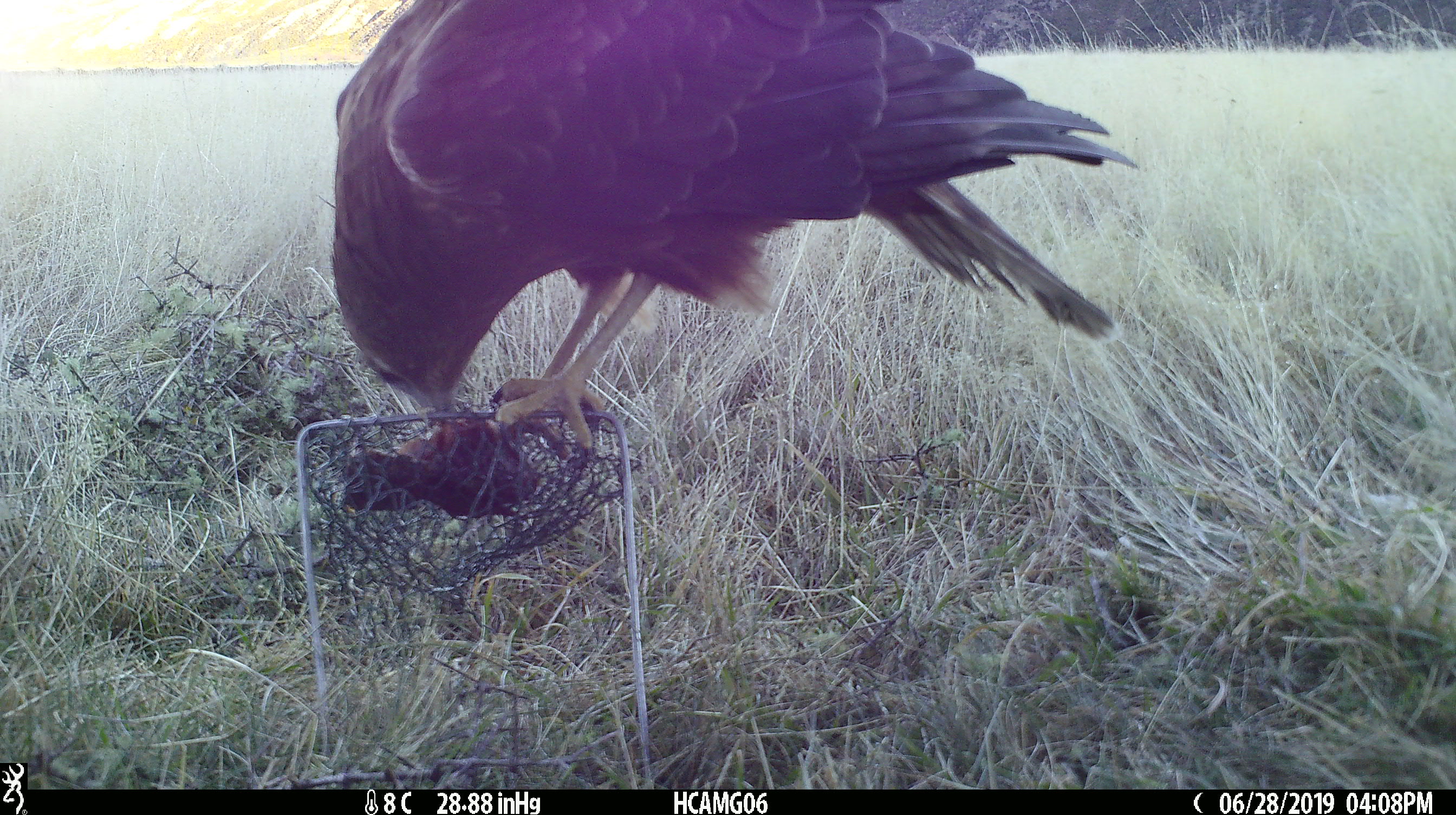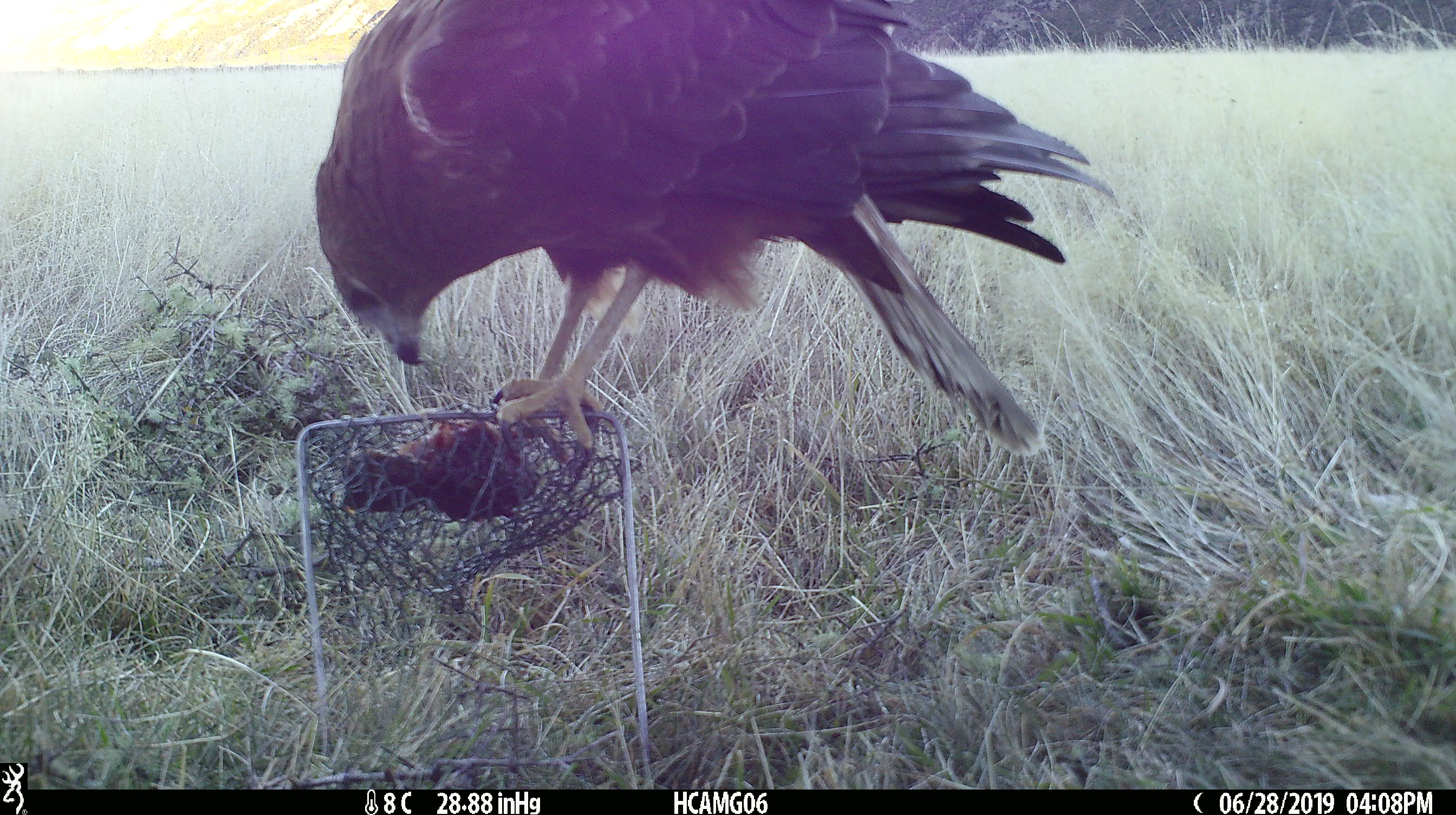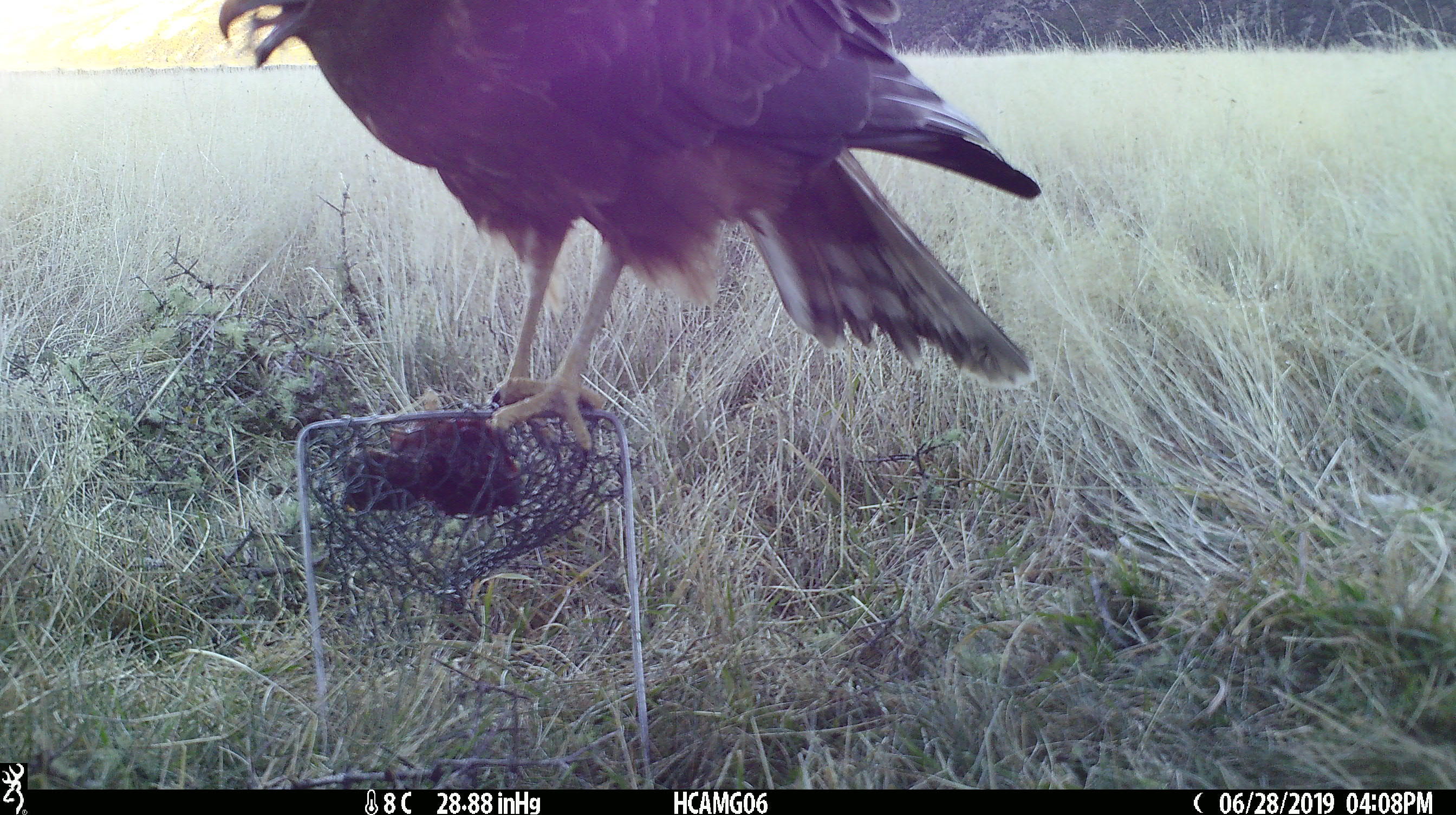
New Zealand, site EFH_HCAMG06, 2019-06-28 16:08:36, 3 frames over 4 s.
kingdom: Animalia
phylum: Chordata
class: Aves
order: Accipitriformes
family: Accipitridae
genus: Circus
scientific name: Circus approximans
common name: swamp harrier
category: harrier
Harrier (swamp harrier) (Circus approximans).